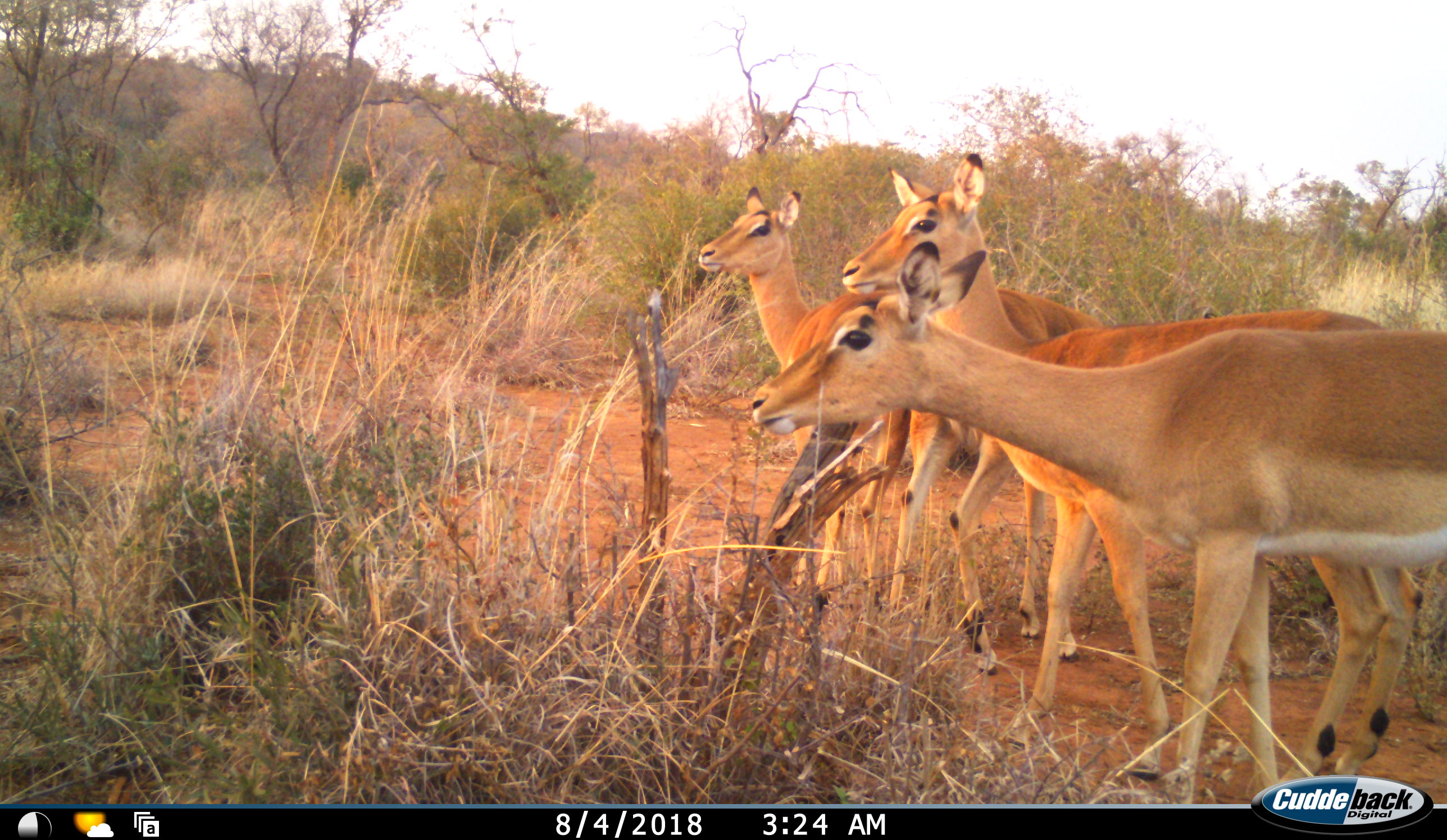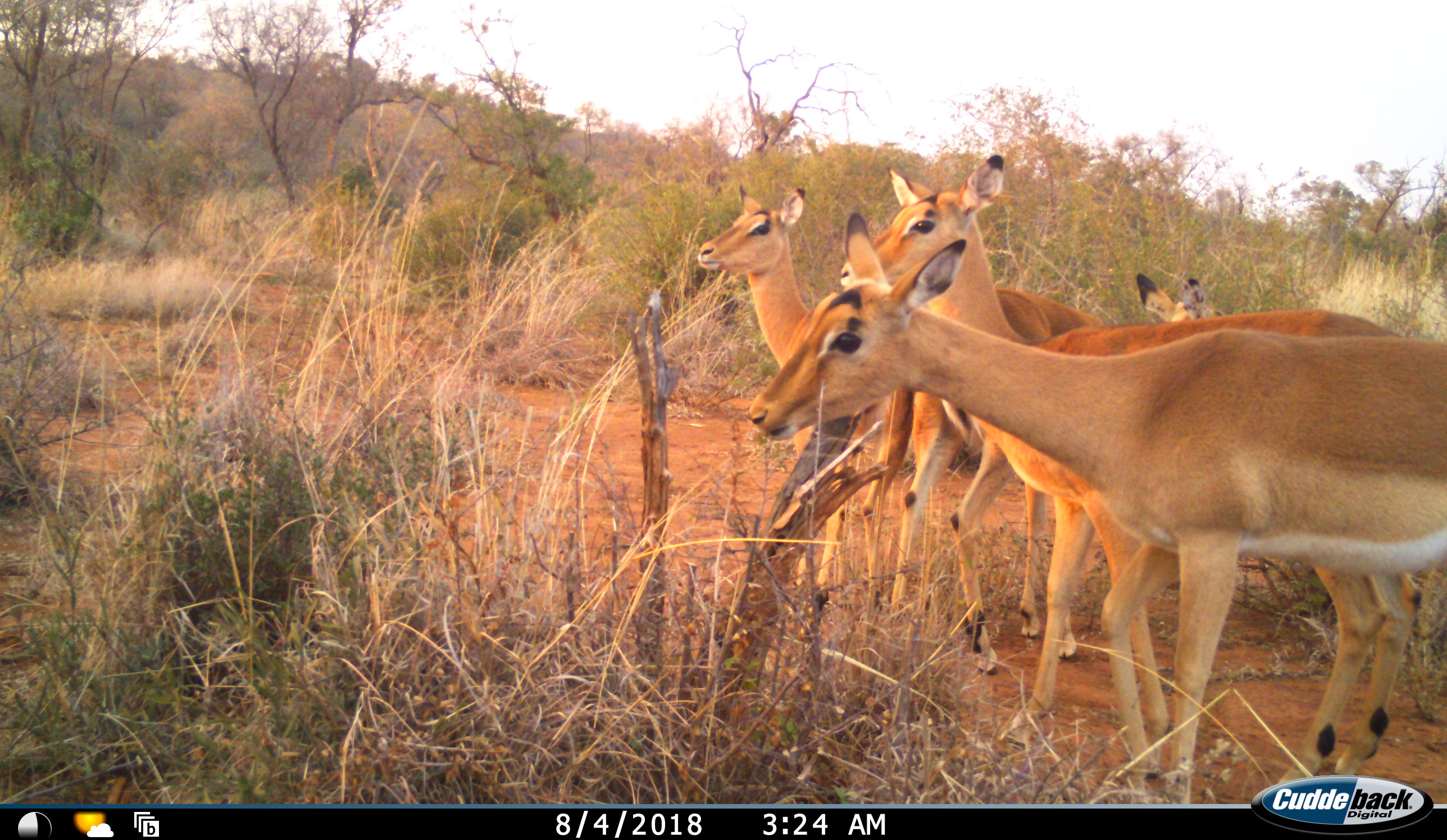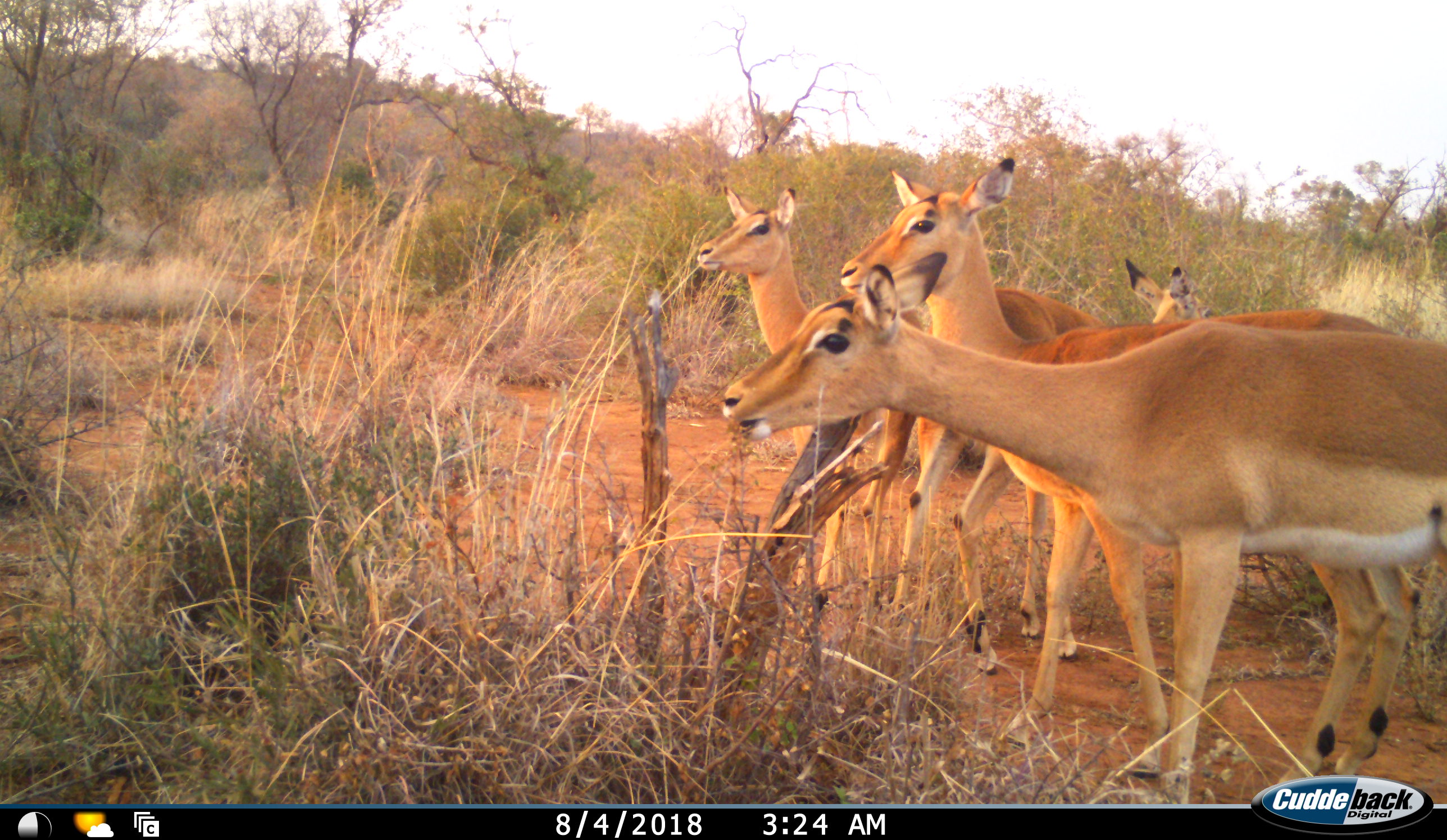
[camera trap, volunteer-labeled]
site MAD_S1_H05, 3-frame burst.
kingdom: Animalia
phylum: Chordata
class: Mammalia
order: Artiodactyla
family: Bovidae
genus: Aepyceros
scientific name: Aepyceros melampus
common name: impala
Impala (Aepyceros melampus), count 4. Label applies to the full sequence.